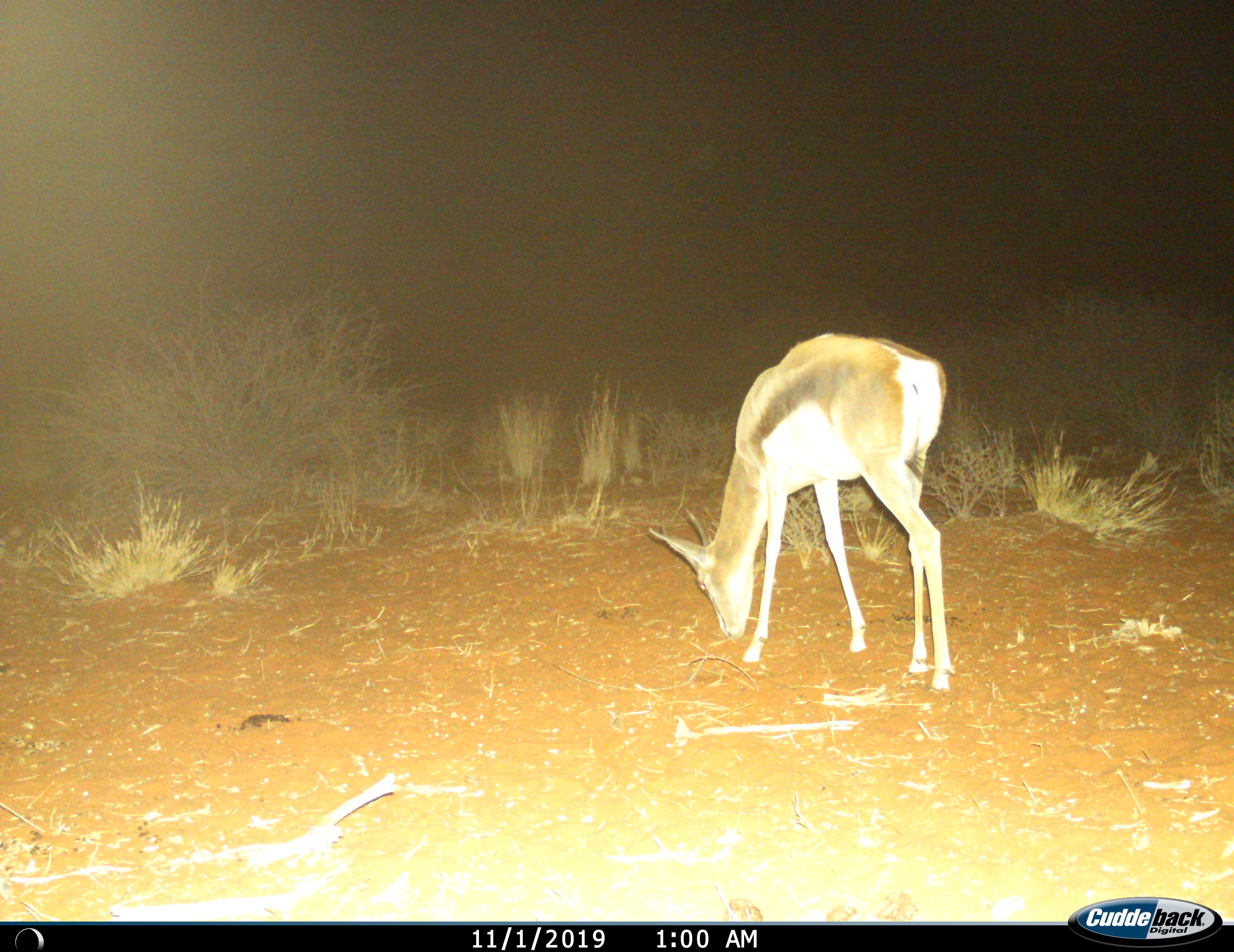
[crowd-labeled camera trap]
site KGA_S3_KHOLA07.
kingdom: Animalia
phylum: Chordata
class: Mammalia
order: Artiodactyla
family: Bovidae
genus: Antidorcas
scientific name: Antidorcas marsupialis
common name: springbok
Springbok (Antidorcas marsupialis), count 1. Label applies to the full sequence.